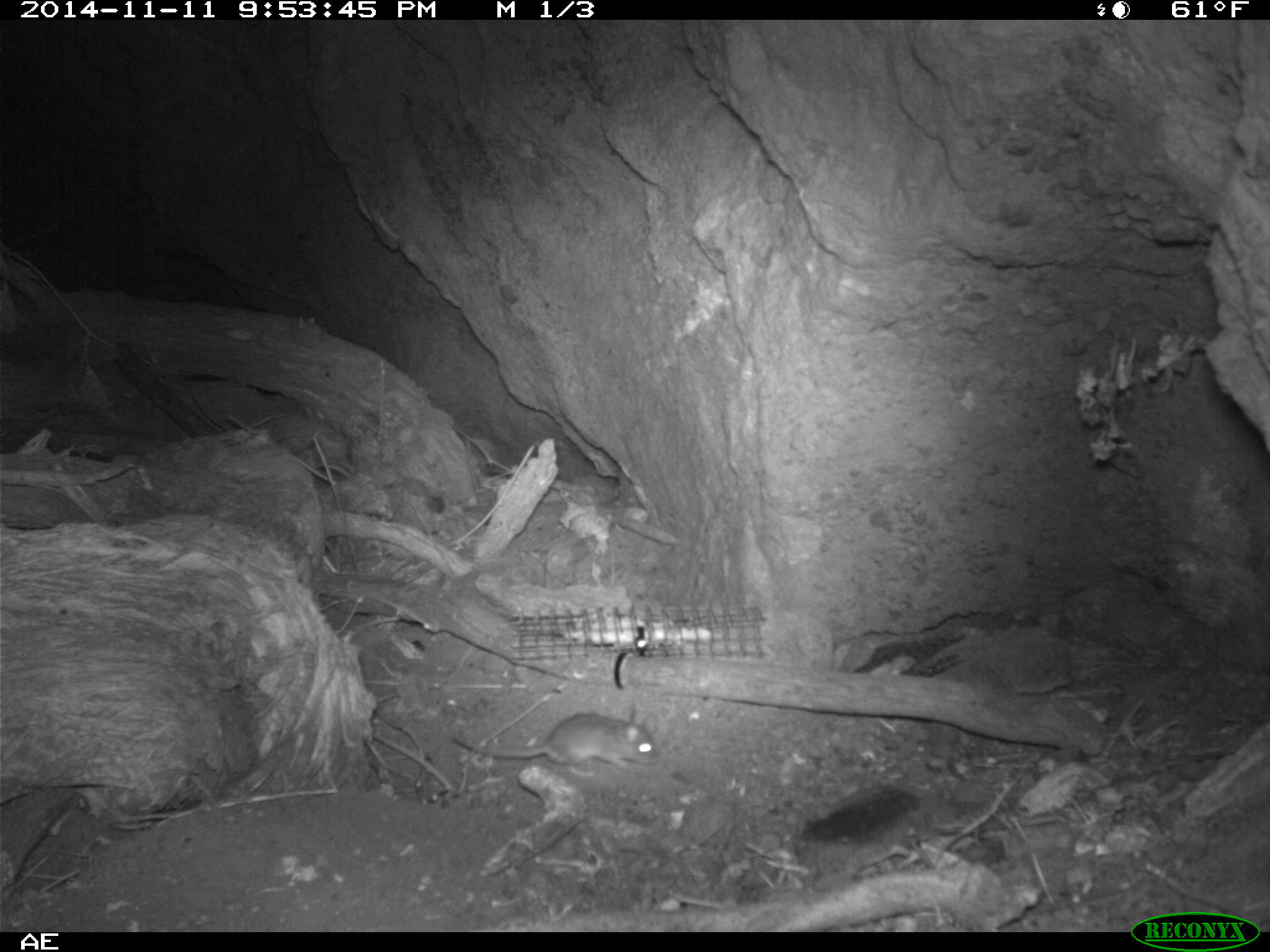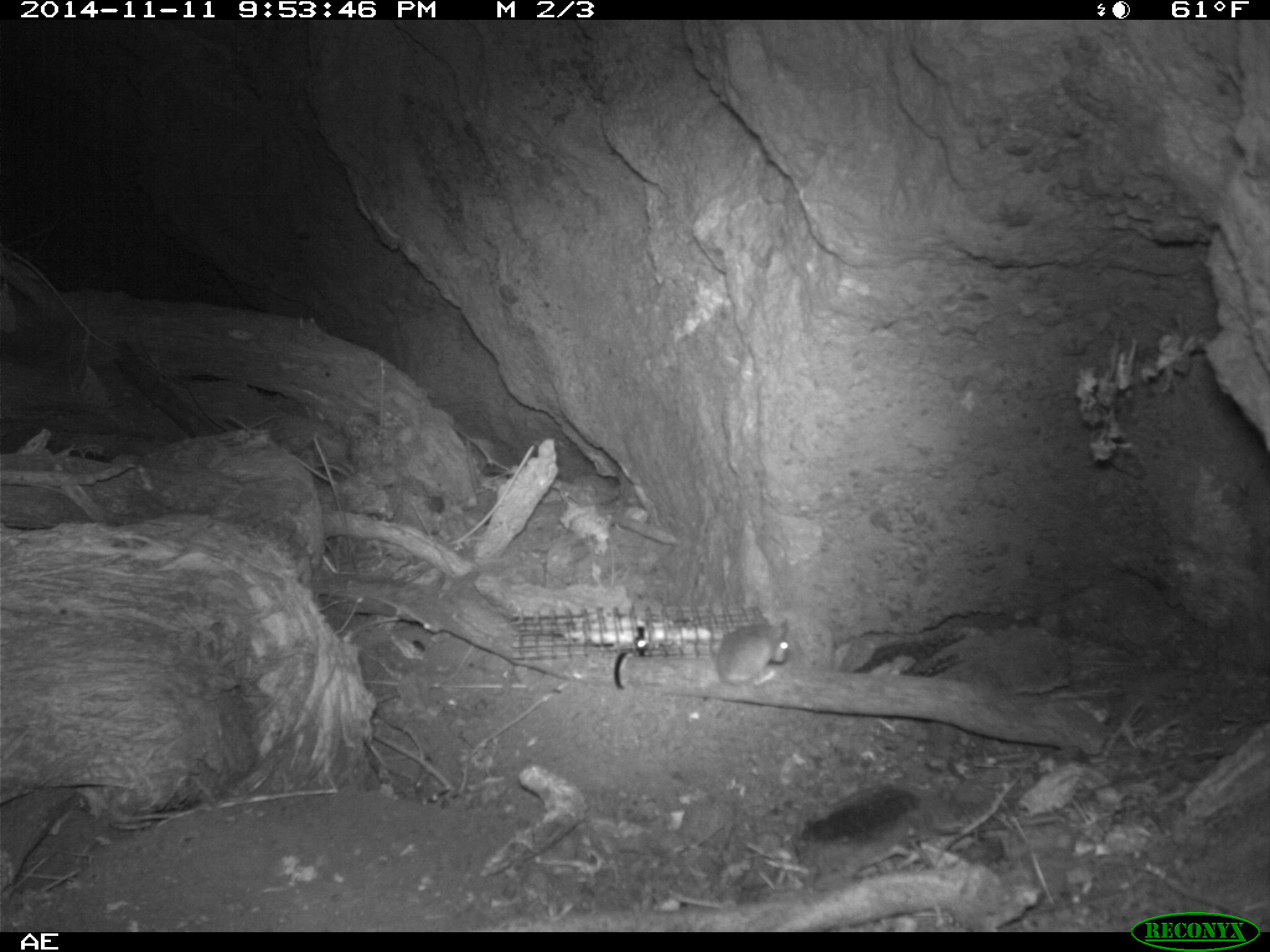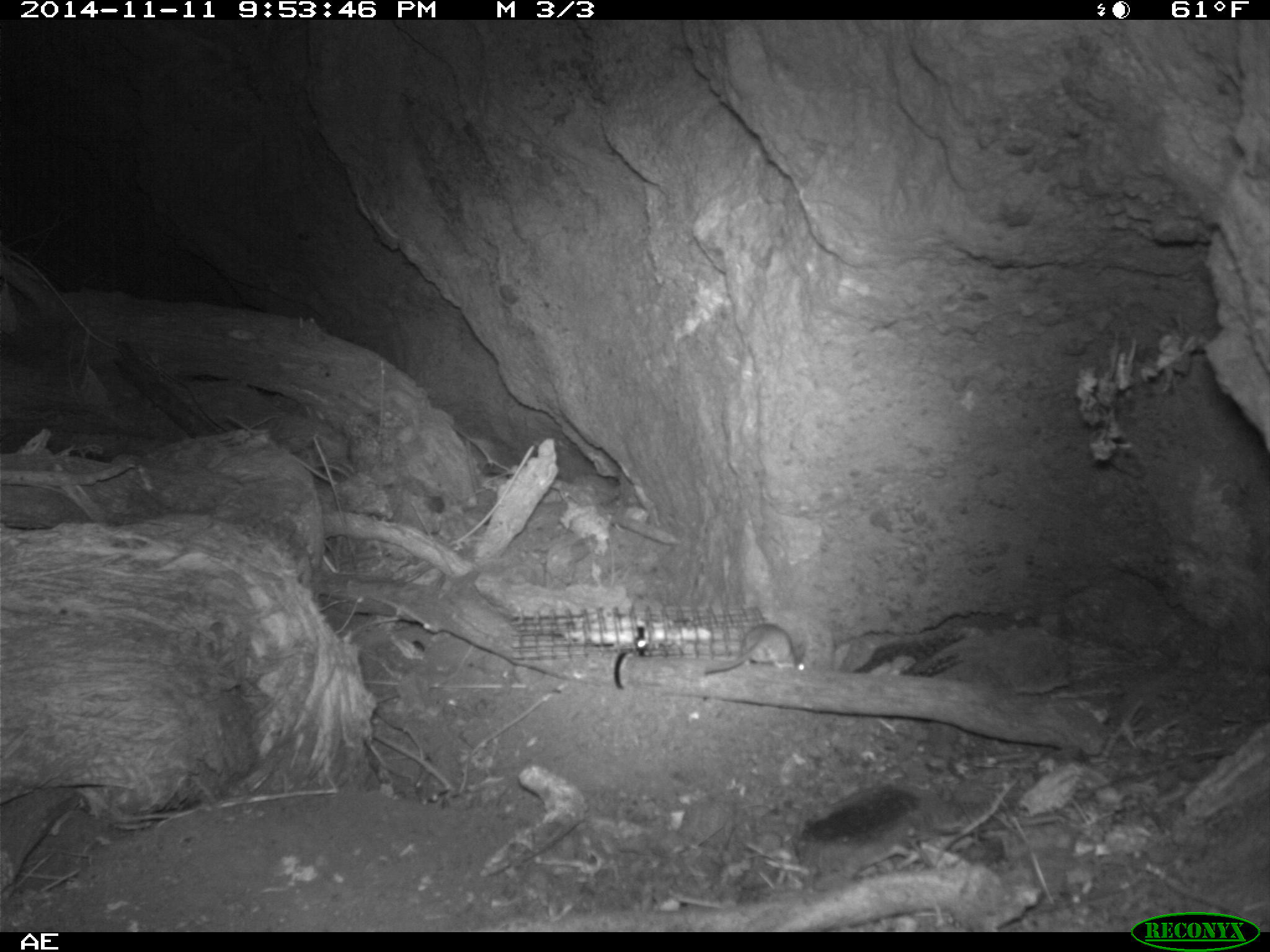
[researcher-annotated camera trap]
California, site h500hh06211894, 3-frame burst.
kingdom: Animalia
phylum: Chordata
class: Mammalia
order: Rodentia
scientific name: Rodentia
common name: rodent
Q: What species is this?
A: Rodent (Rodentia).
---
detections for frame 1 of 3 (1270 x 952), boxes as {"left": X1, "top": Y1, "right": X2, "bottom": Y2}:
rodent: {"left": 450, "top": 710, "right": 662, "bottom": 776}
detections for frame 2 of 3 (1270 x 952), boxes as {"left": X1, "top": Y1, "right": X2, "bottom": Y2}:
rodent: {"left": 706, "top": 609, "right": 788, "bottom": 686}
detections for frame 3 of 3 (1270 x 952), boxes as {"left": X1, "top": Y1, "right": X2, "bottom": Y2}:
rodent: {"left": 701, "top": 622, "right": 806, "bottom": 674}